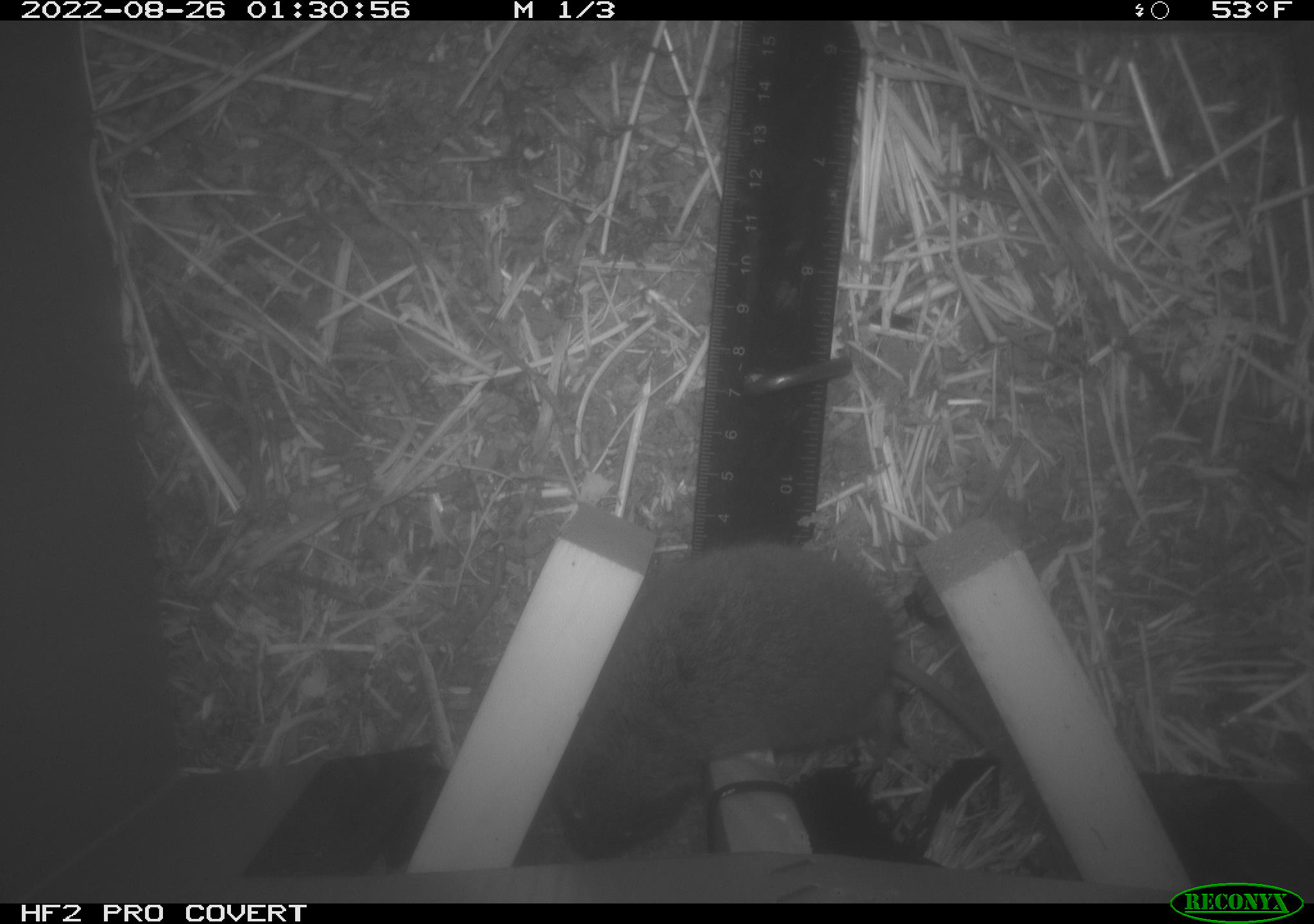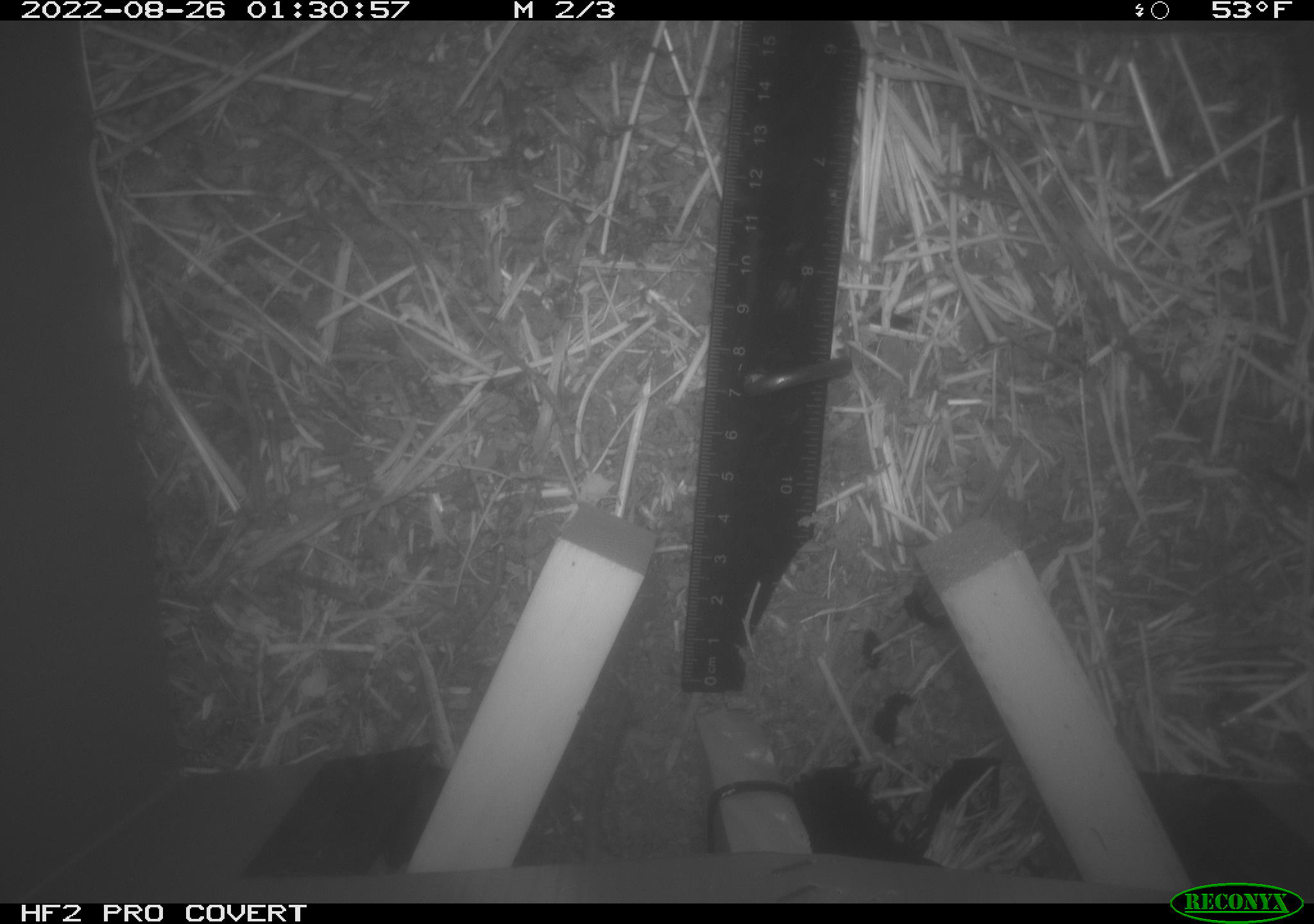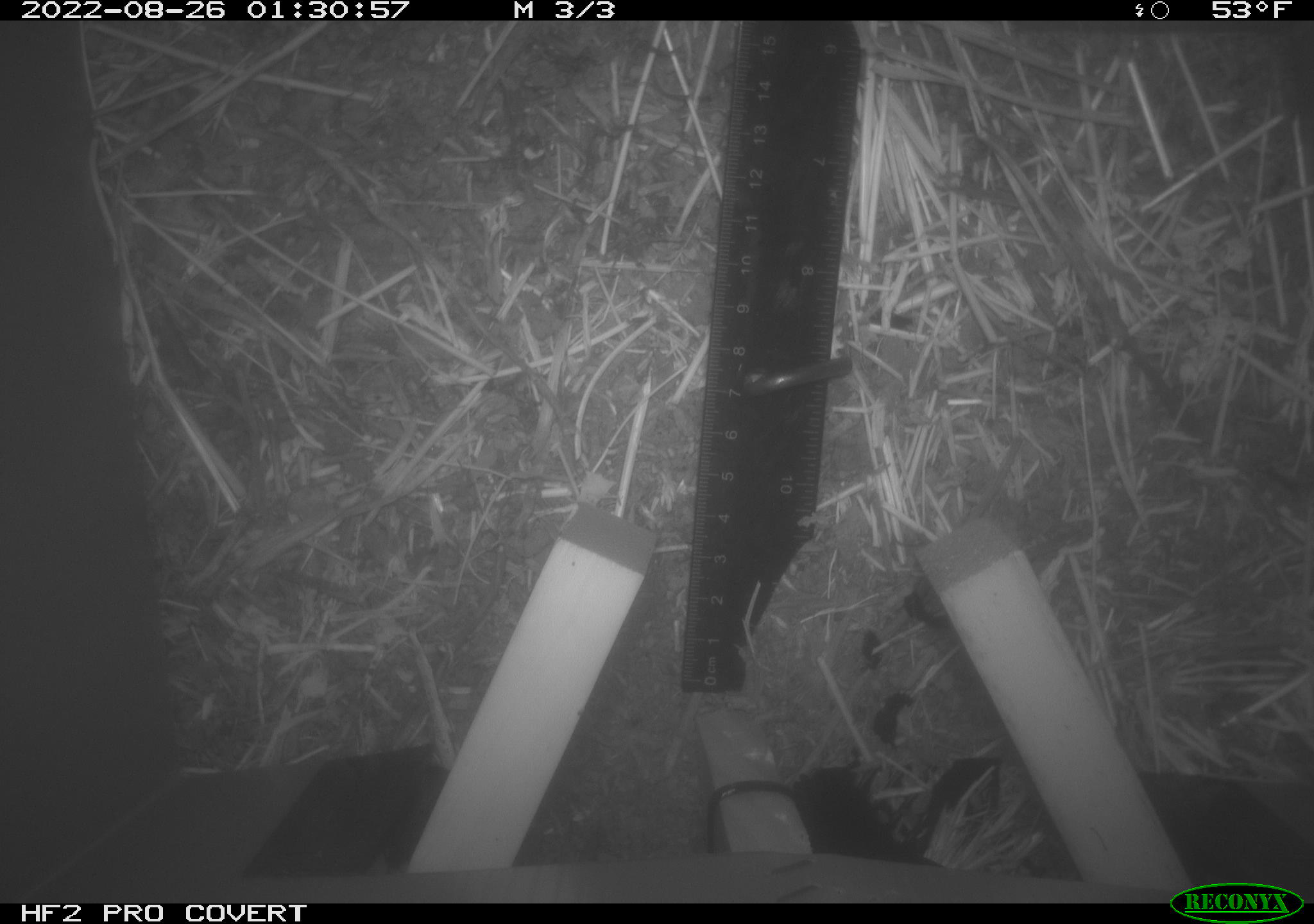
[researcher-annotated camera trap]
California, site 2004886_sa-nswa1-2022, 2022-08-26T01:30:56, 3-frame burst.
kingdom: Animalia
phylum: Chordata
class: Mammalia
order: Rodentia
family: Cricetidae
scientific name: Cricetidae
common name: hamsters, voles, lemmings, and allies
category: cricetidae family